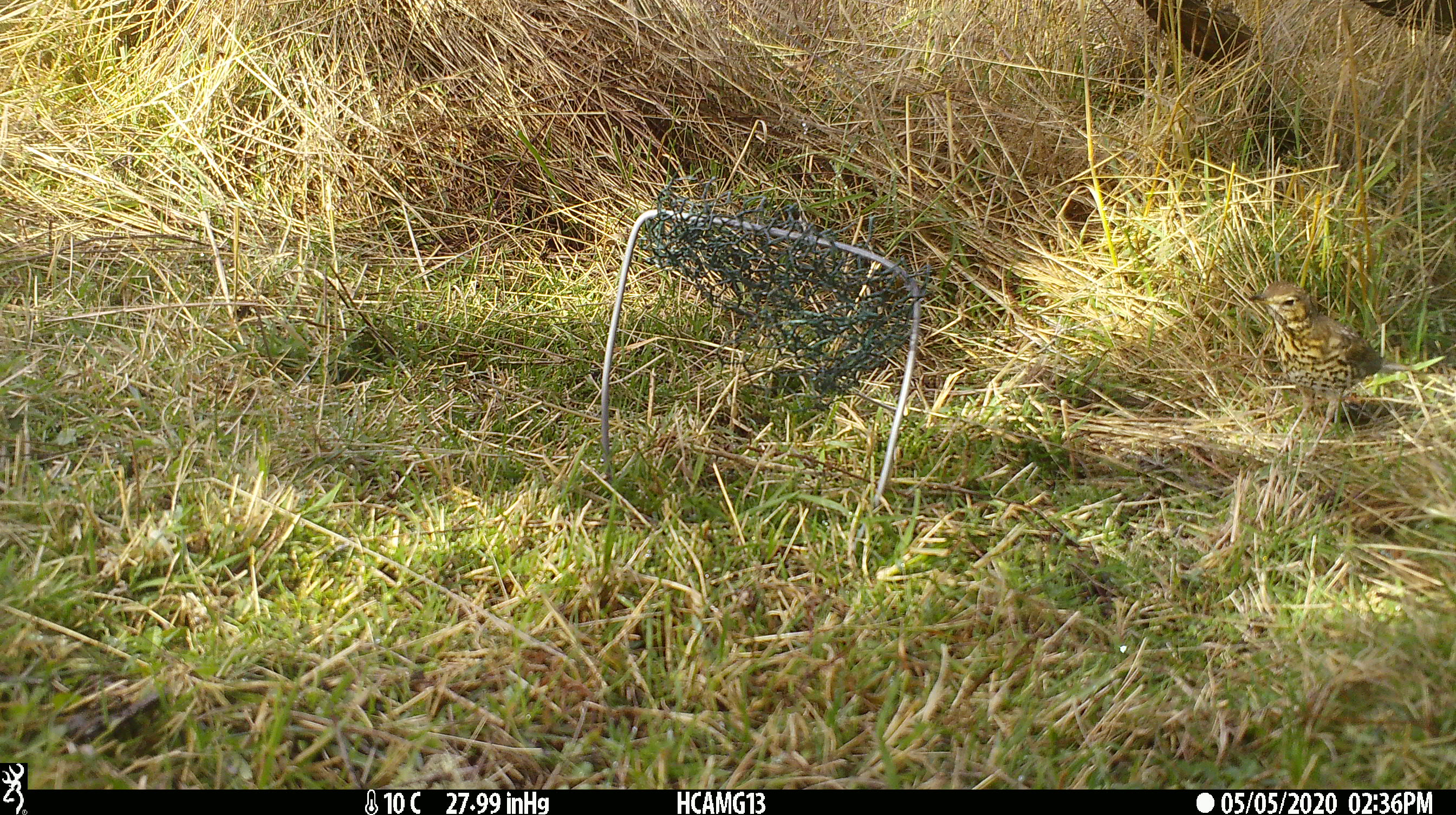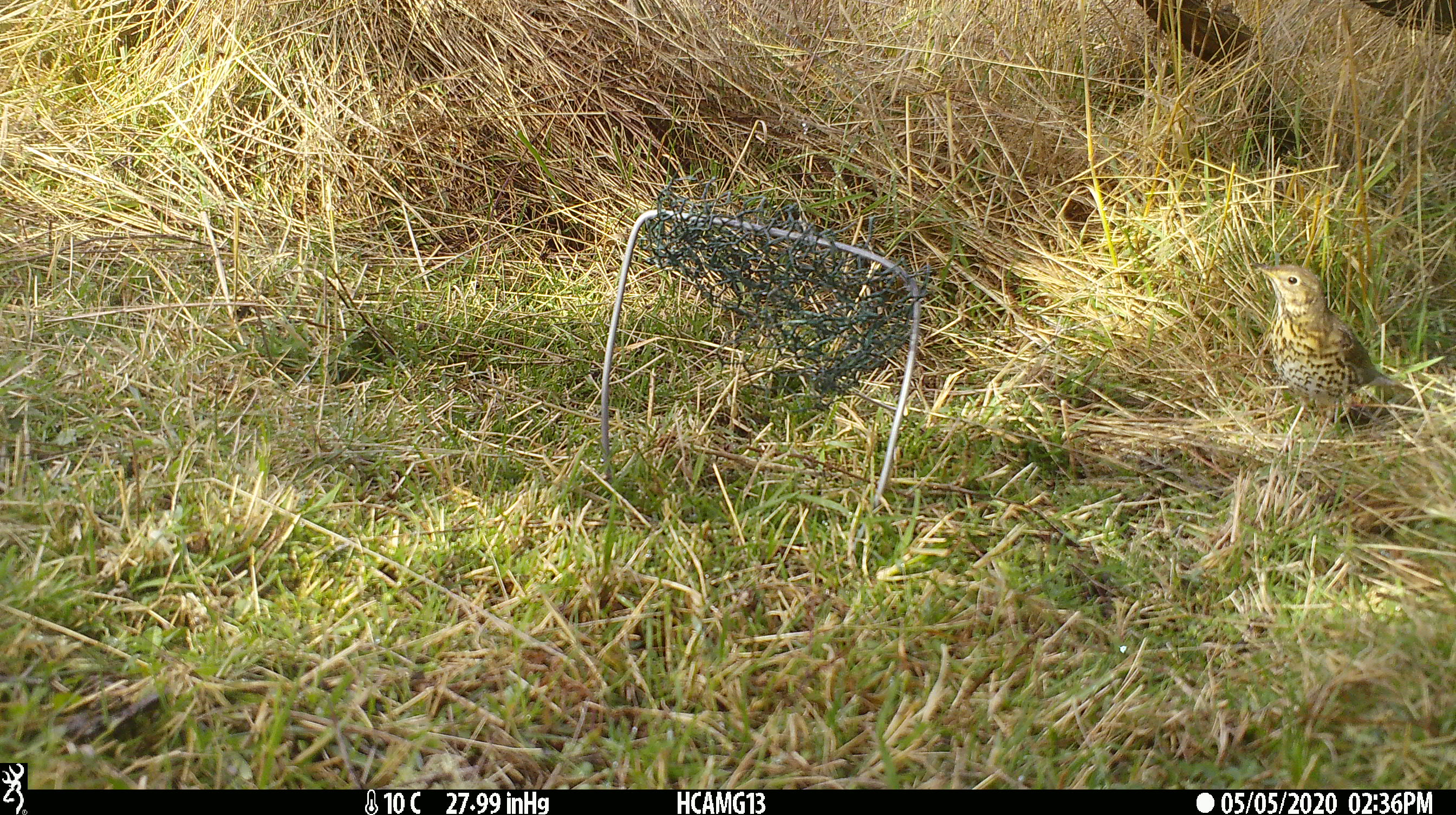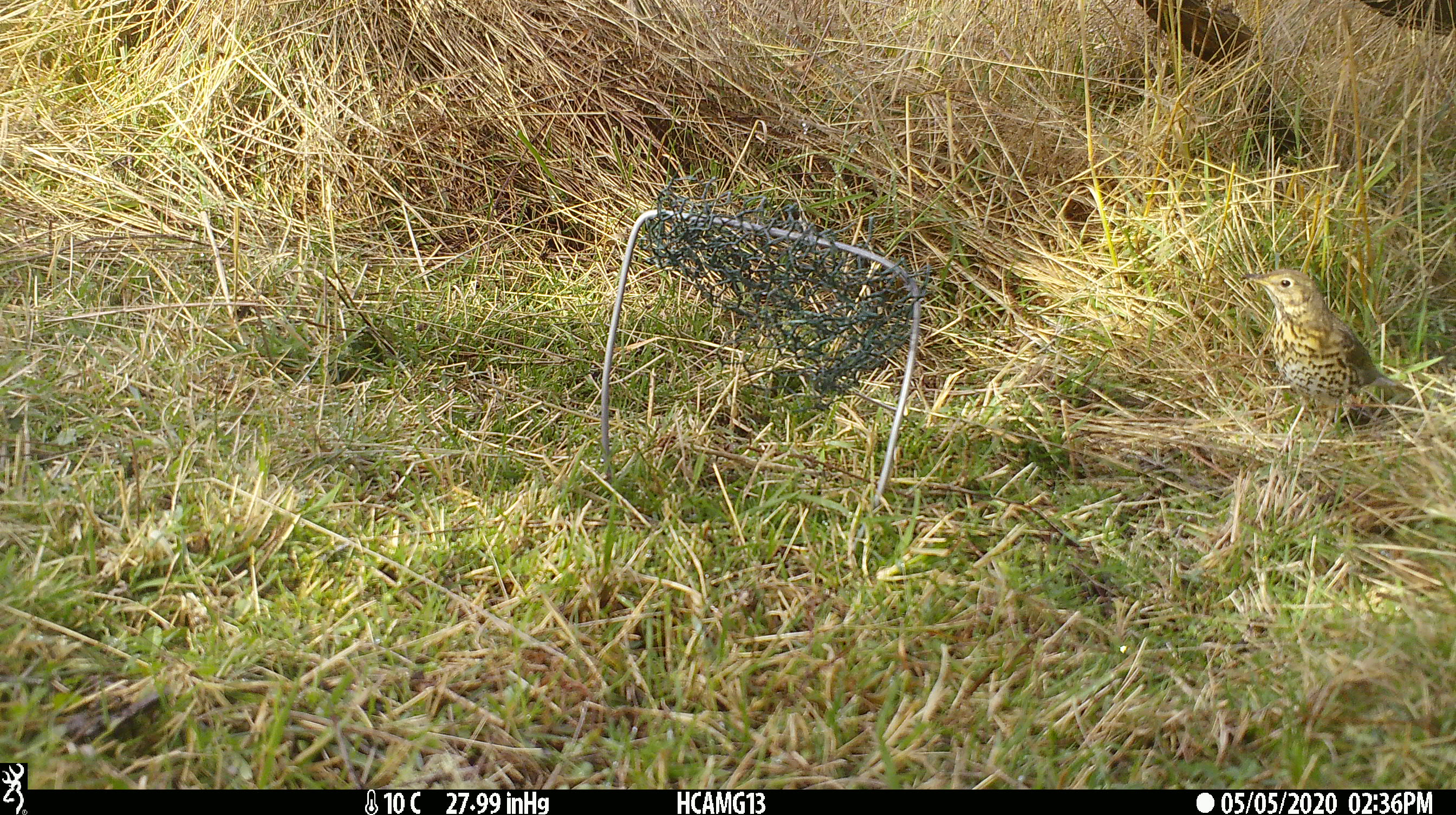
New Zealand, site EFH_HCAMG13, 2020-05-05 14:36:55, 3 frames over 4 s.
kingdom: Animalia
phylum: Chordata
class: Aves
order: Passeriformes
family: Turdidae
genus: Turdus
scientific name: Turdus philomelos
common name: song thrush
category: thrush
Thrush (song thrush) (Turdus philomelos).